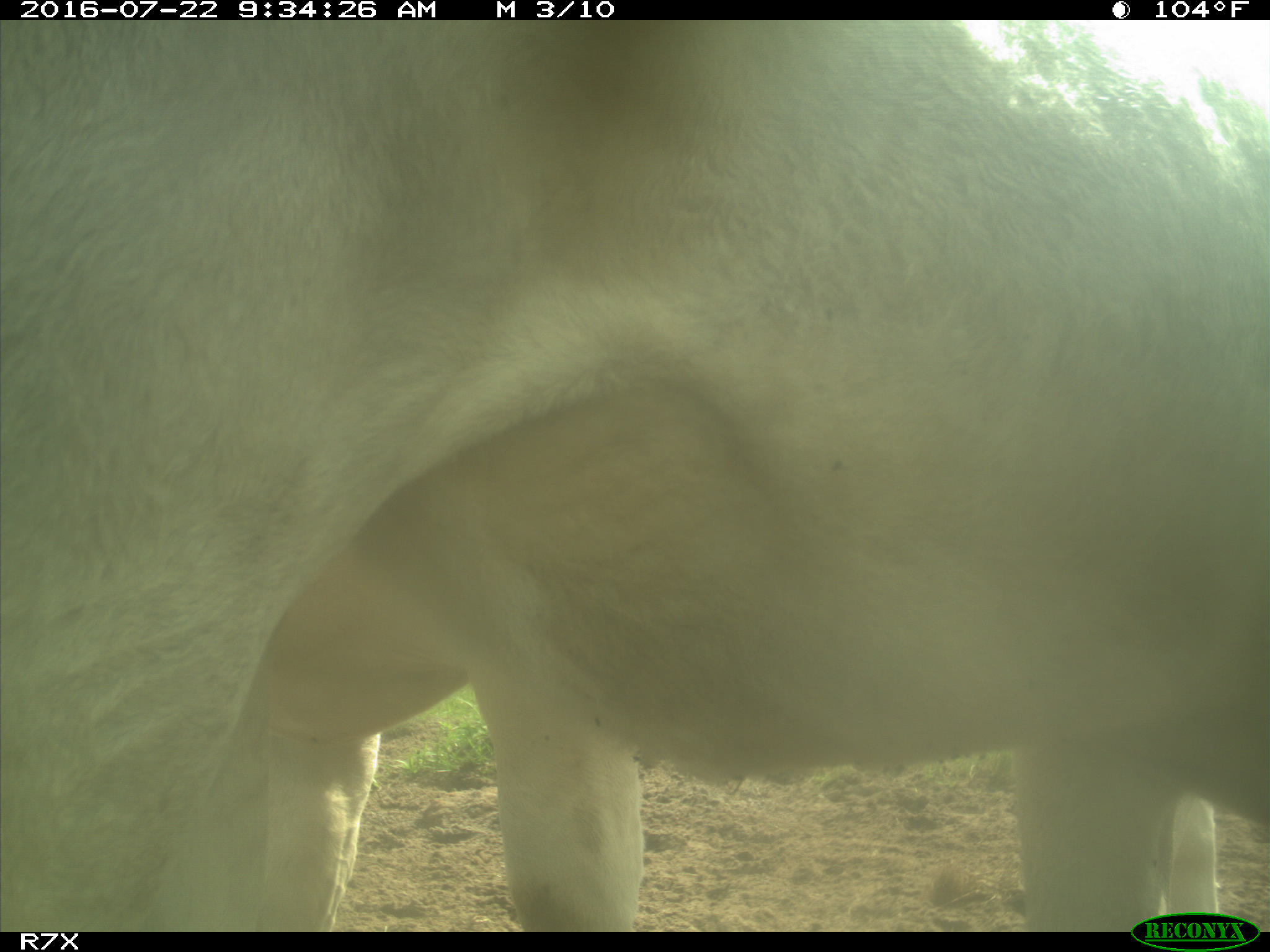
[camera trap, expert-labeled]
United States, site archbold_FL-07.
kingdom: Animalia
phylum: Chordata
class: Mammalia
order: Artiodactyla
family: Bovidae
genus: Bos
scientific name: Bos taurus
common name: domestic cow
Bos taurus (domestic cow).